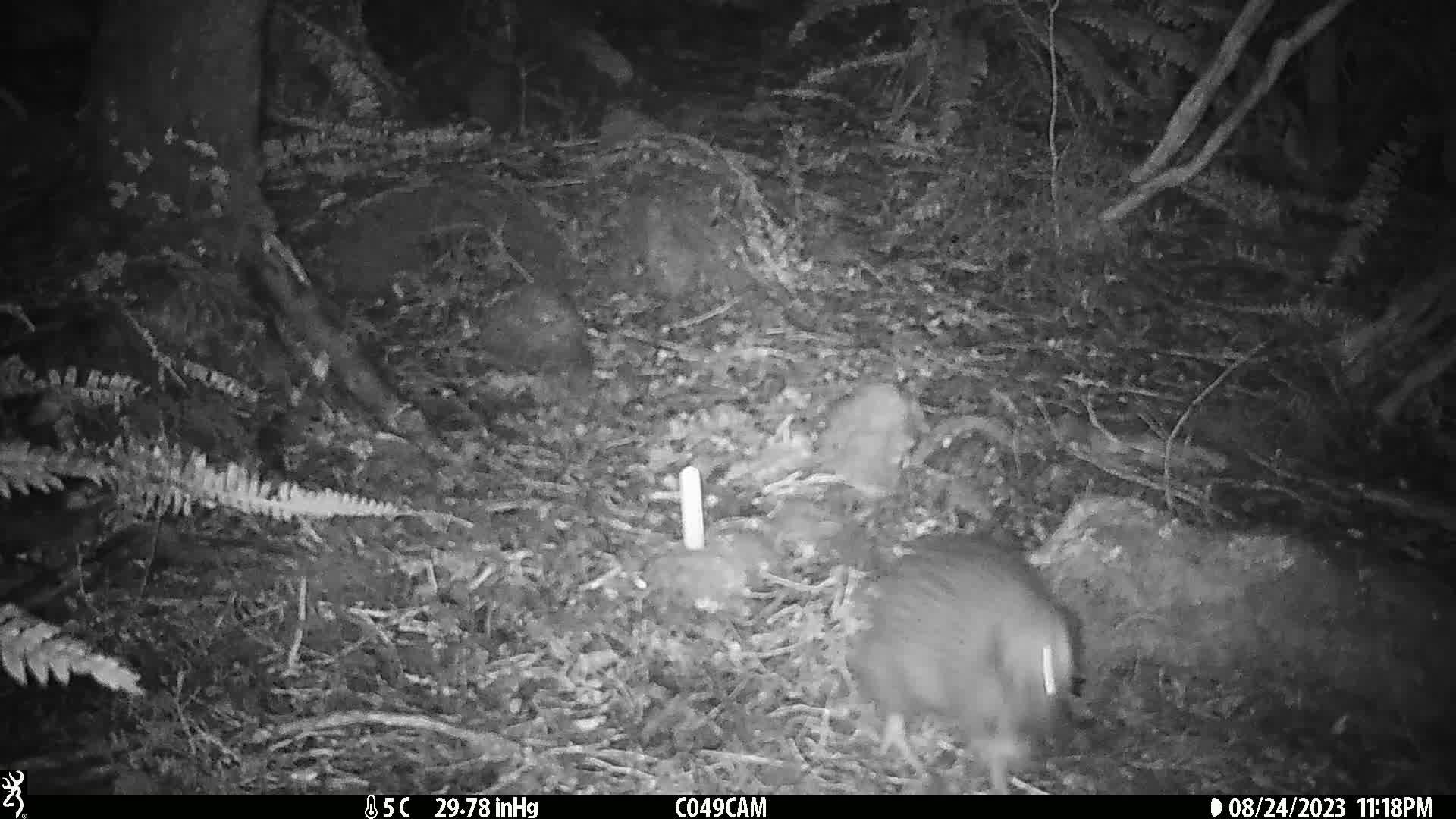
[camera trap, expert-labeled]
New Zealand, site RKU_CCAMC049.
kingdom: Animalia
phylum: Chordata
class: Aves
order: Apterygiformes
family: Apterygidae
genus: Apteryx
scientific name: Apteryx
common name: kiwi